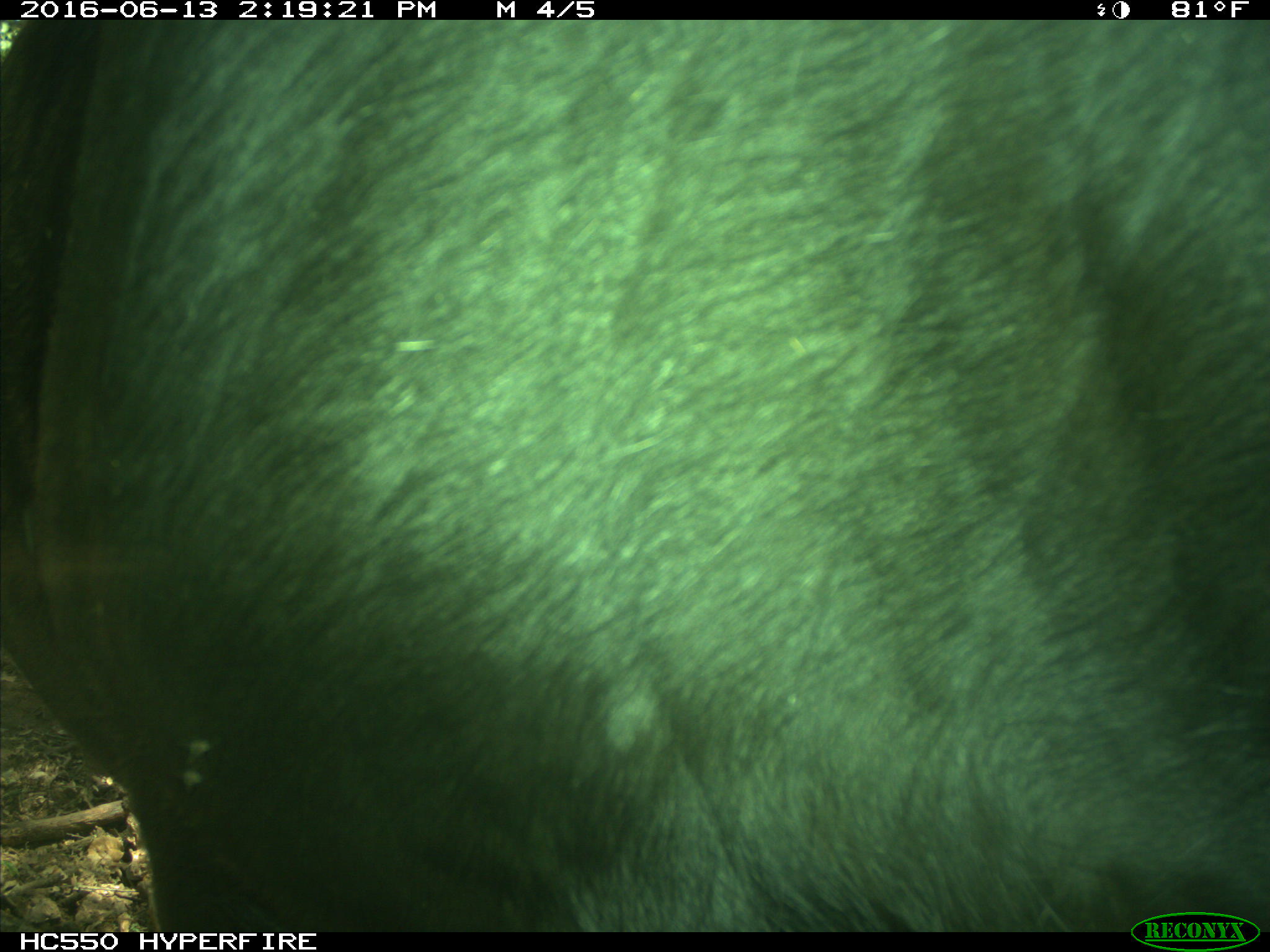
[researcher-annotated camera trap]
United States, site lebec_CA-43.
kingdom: Animalia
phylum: Chordata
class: Mammalia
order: Artiodactyla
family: Bovidae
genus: Bos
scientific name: Bos taurus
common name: domestic cow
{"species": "Bos taurus (domestic cow)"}